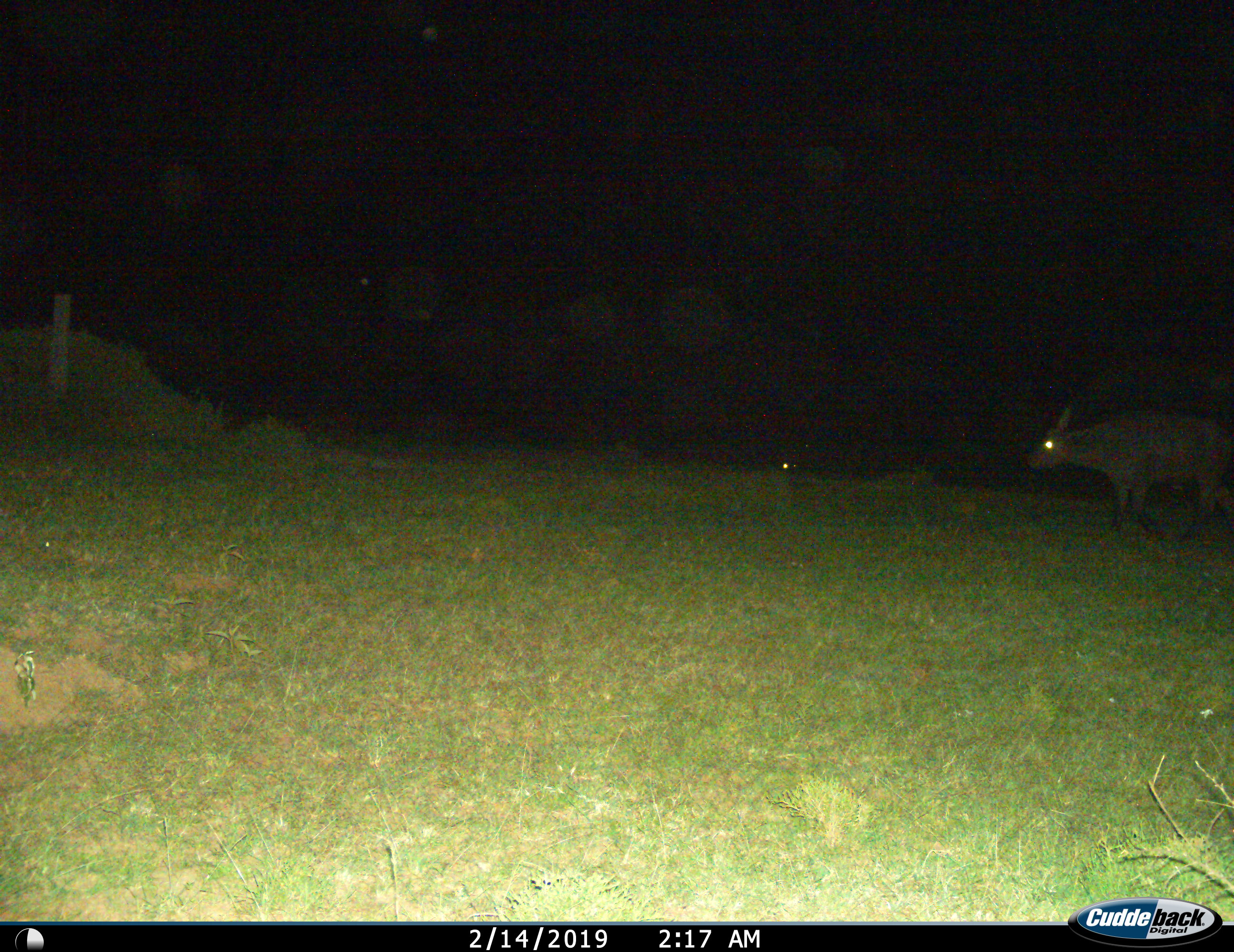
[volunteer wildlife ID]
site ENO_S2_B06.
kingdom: Animalia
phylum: Chordata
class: Mammalia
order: Artiodactyla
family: Bovidae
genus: Syncerus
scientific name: Syncerus caffer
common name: african buffalo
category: buffalo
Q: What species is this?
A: Buffalo (african buffalo) (Syncerus caffer).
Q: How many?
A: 1.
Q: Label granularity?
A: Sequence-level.